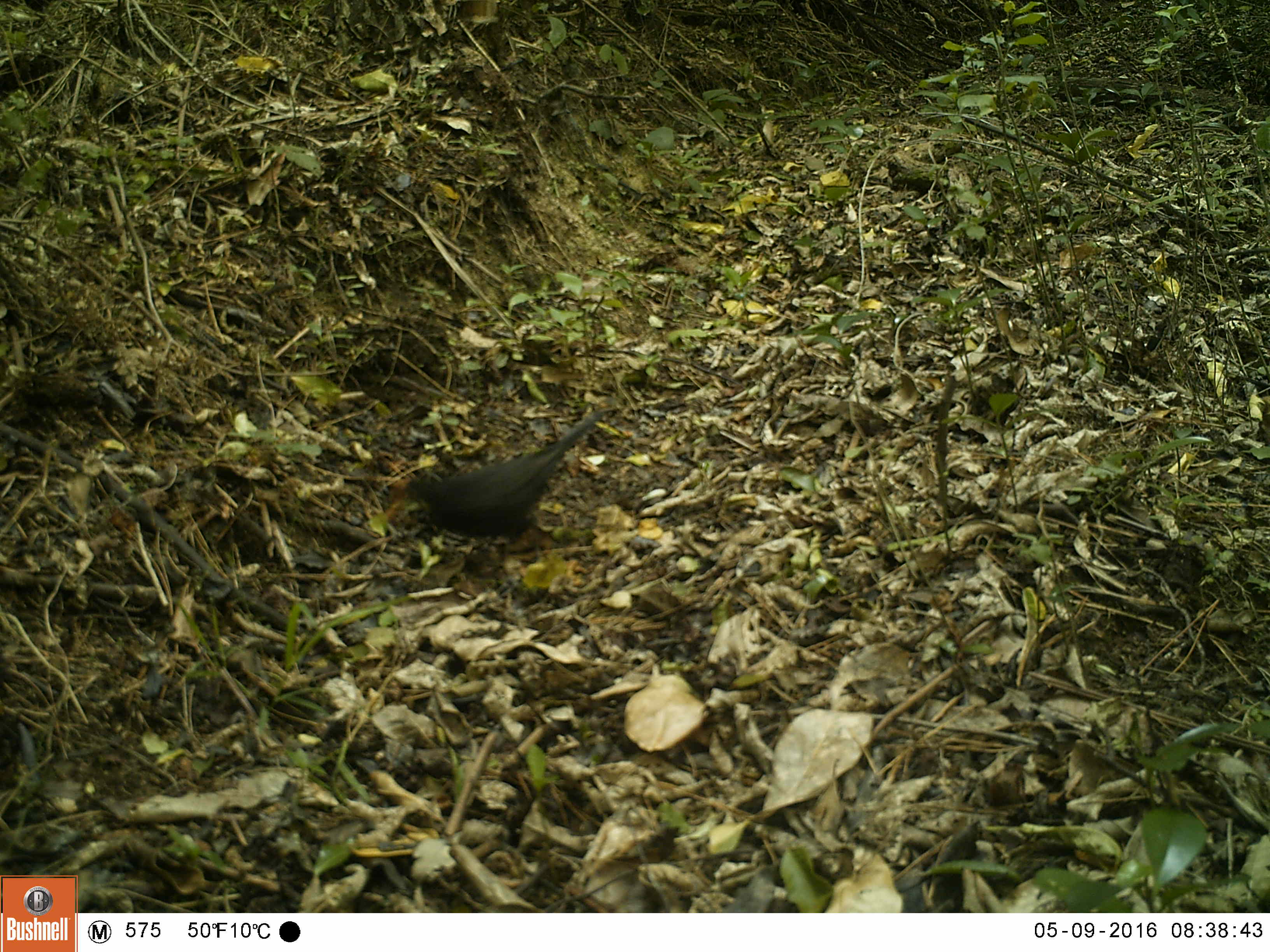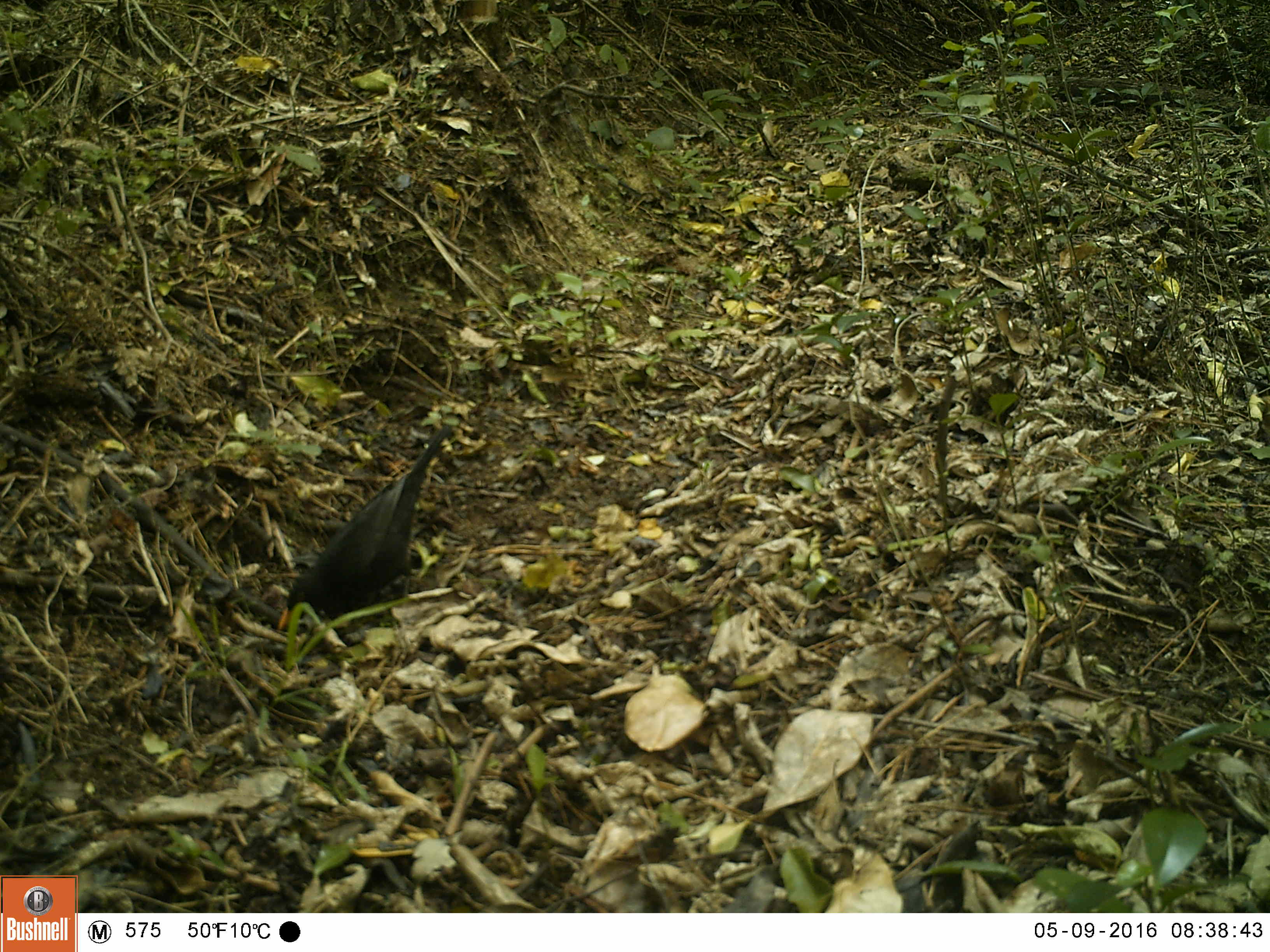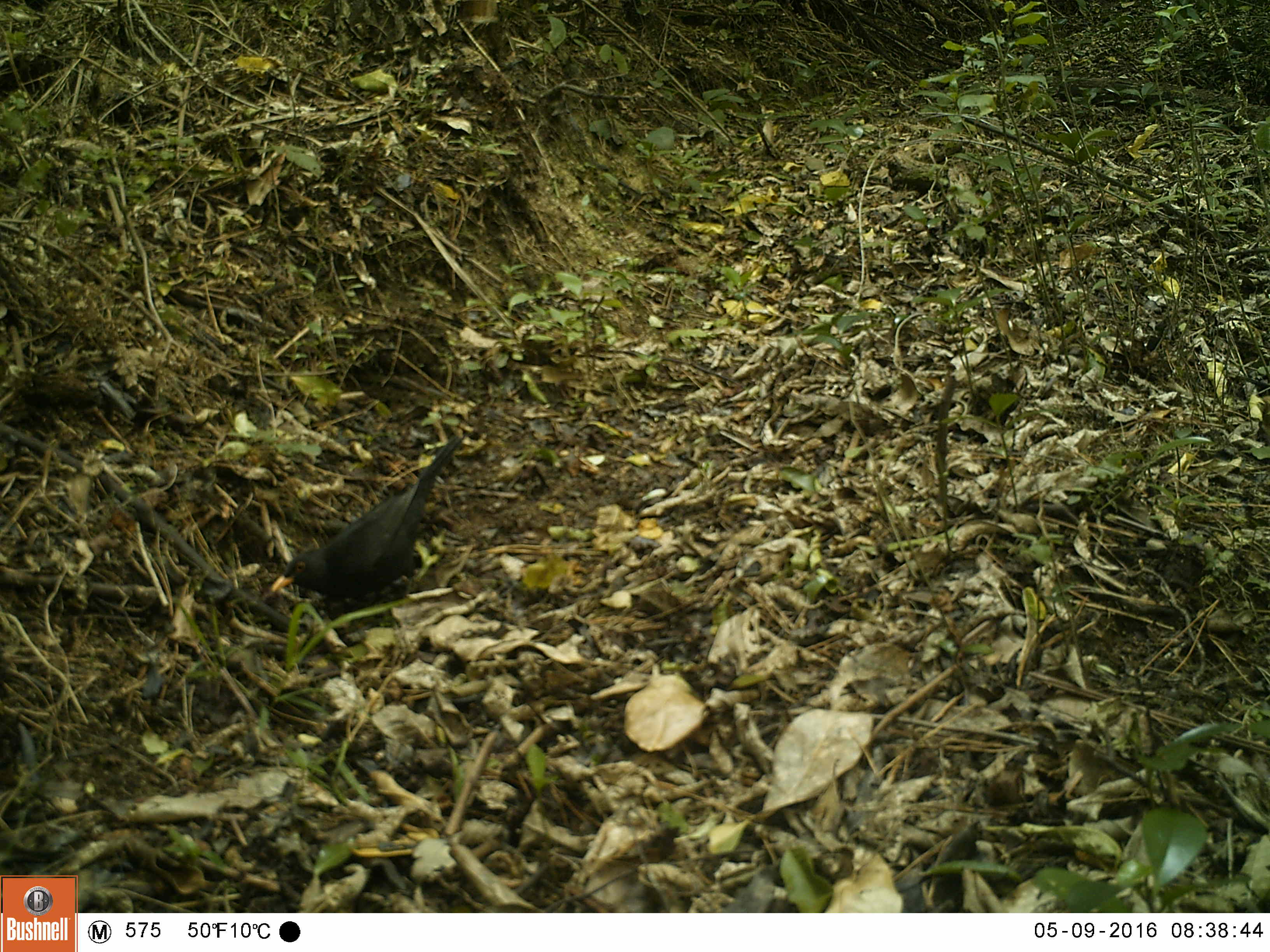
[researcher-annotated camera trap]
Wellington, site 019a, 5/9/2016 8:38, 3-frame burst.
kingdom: Animalia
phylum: Chordata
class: Aves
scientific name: Aves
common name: bird